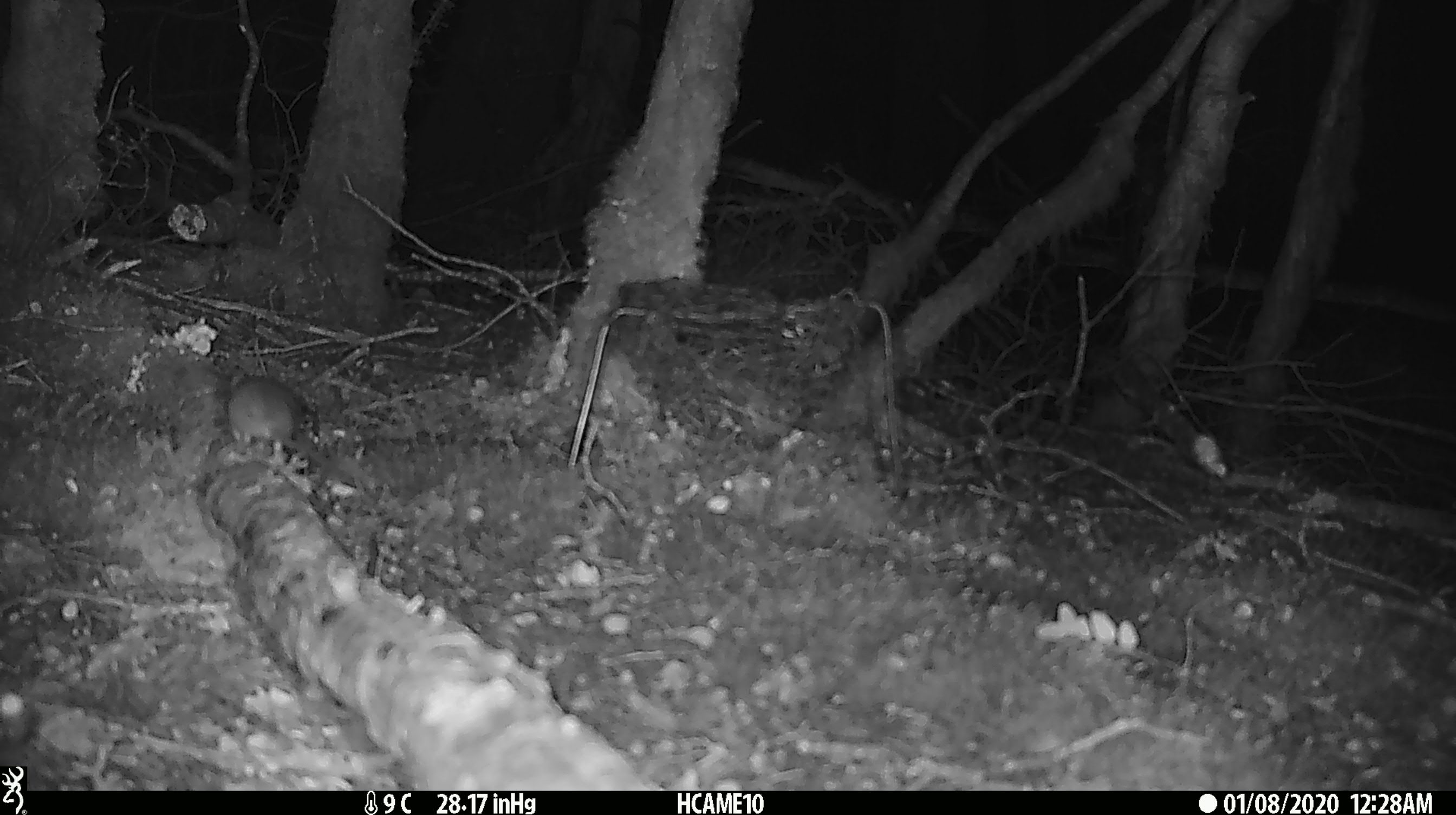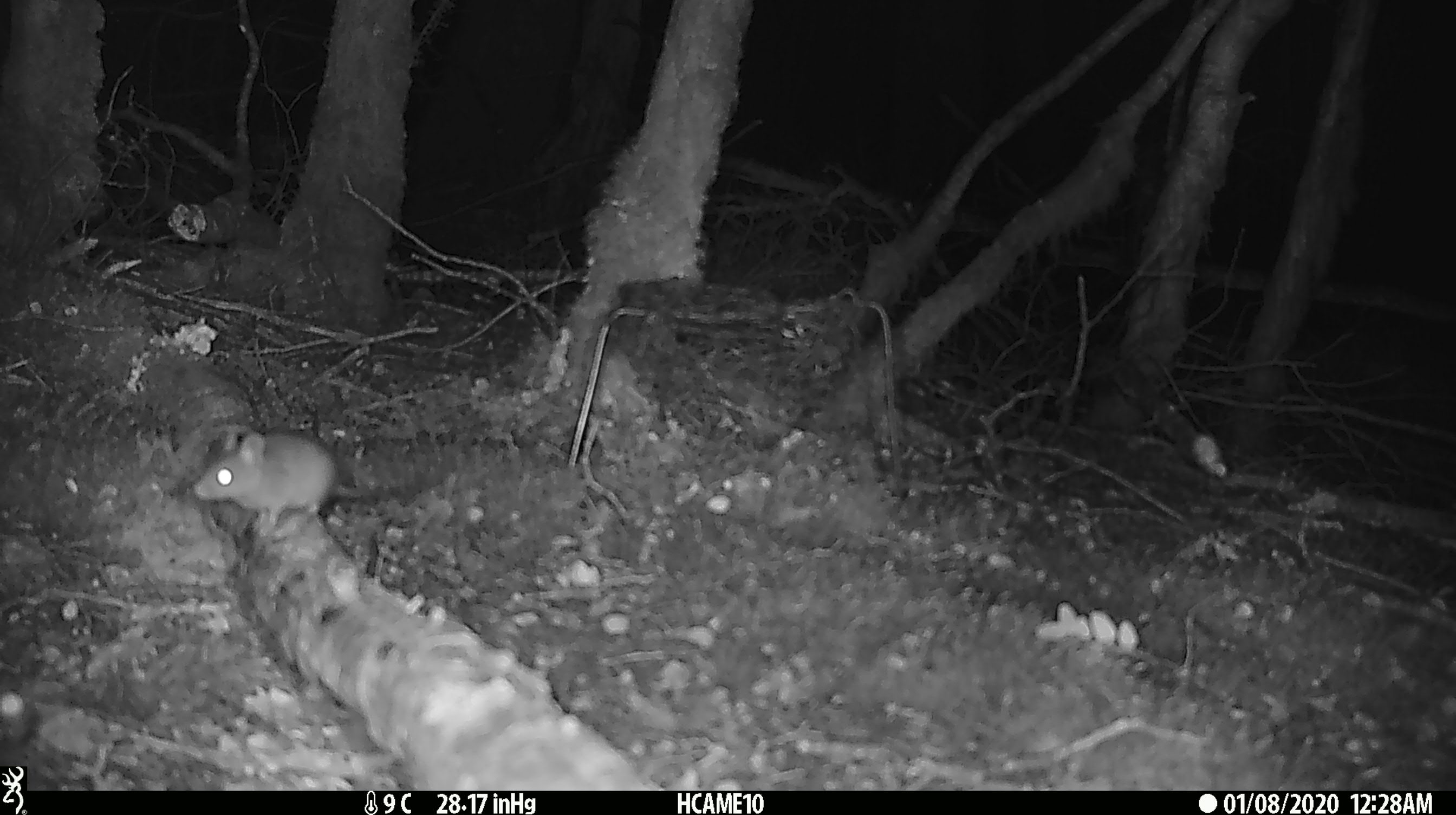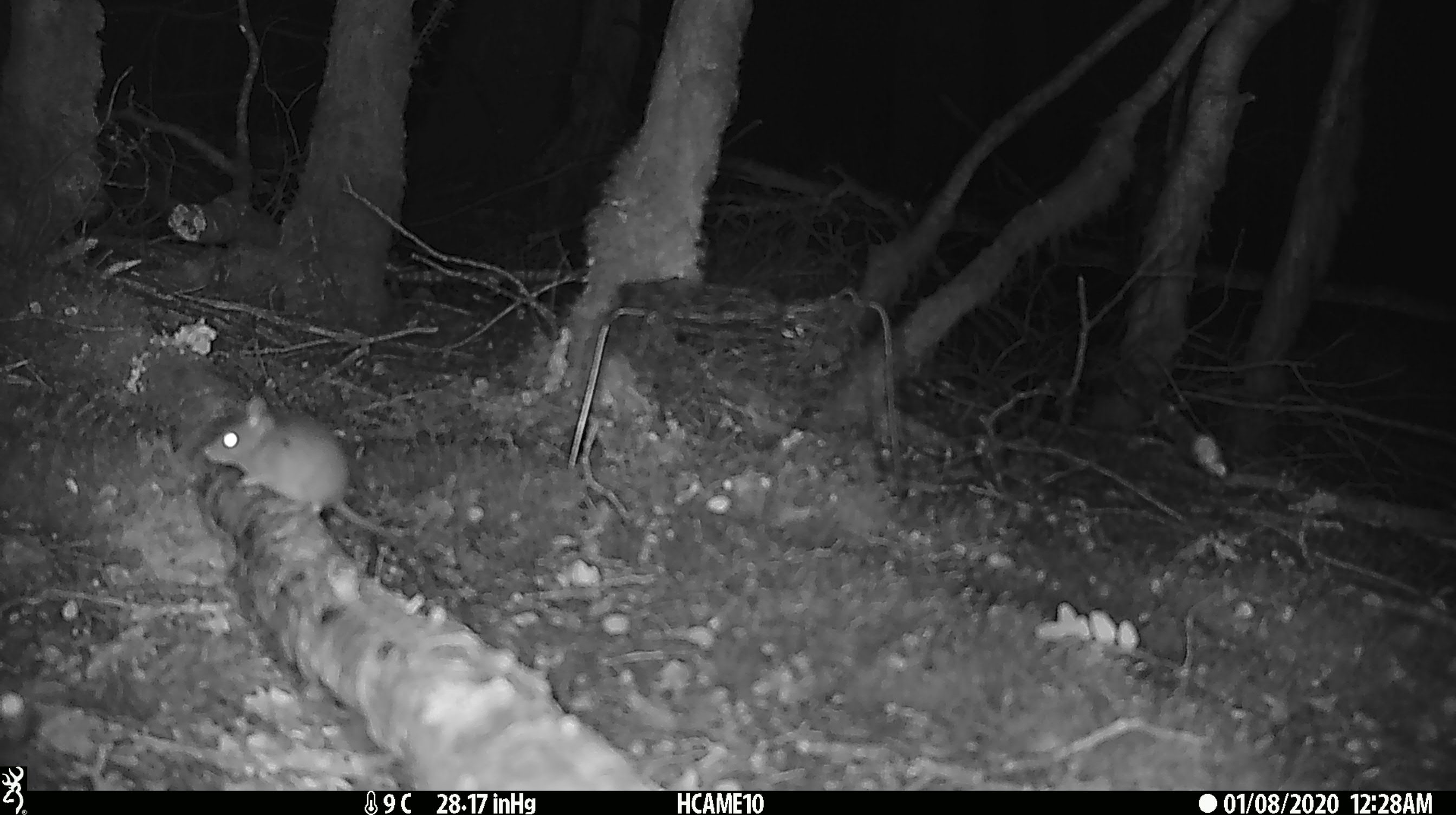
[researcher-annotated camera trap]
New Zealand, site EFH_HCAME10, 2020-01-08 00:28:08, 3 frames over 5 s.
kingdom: Animalia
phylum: Chordata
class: Mammalia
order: Rodentia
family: Muridae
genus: Mus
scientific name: Mus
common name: mouse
Mouse (Mus).